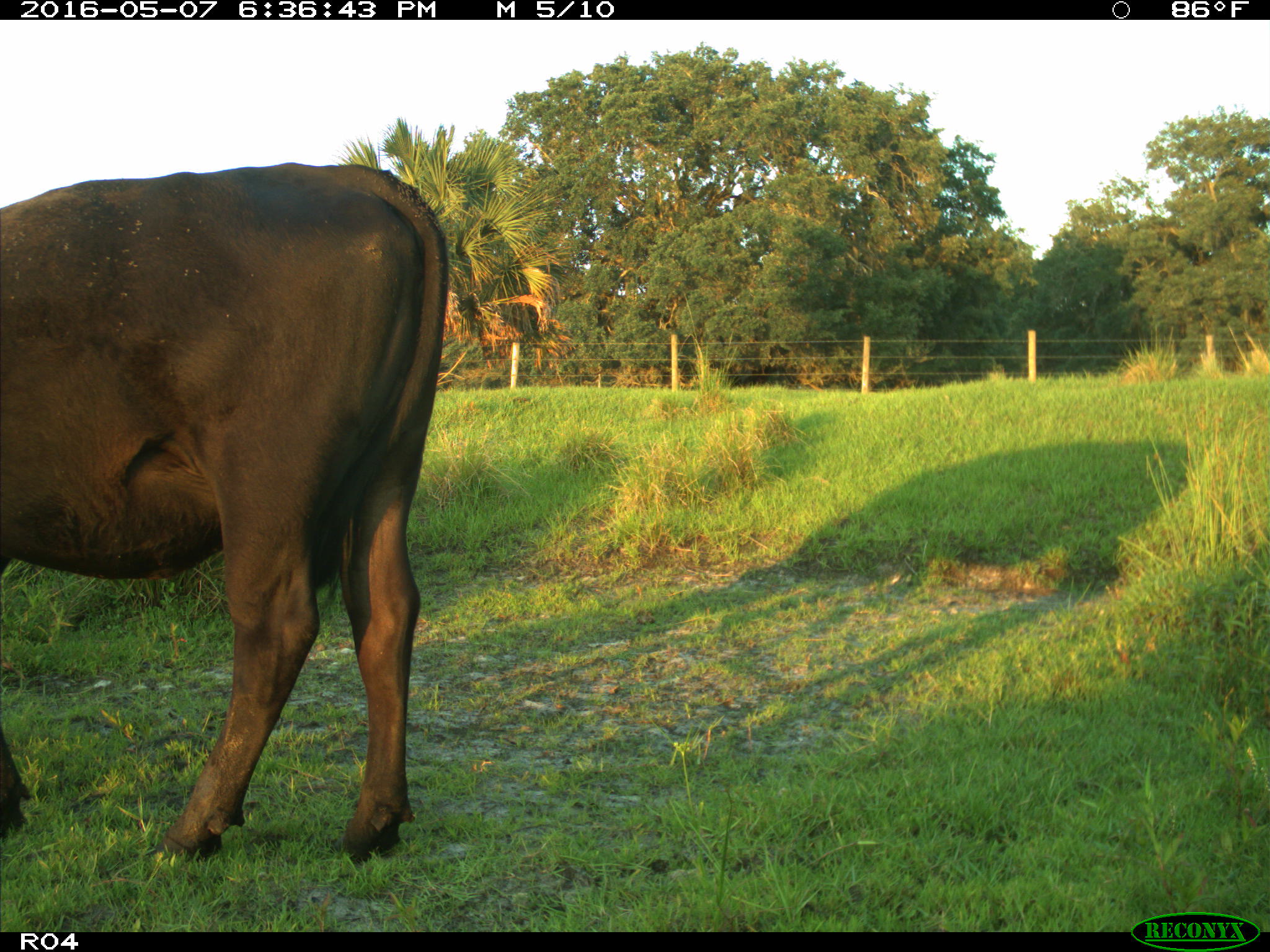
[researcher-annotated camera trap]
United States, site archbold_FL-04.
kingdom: Animalia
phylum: Chordata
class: Mammalia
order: Artiodactyla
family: Bovidae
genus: Bos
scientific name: Bos taurus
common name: domestic cow